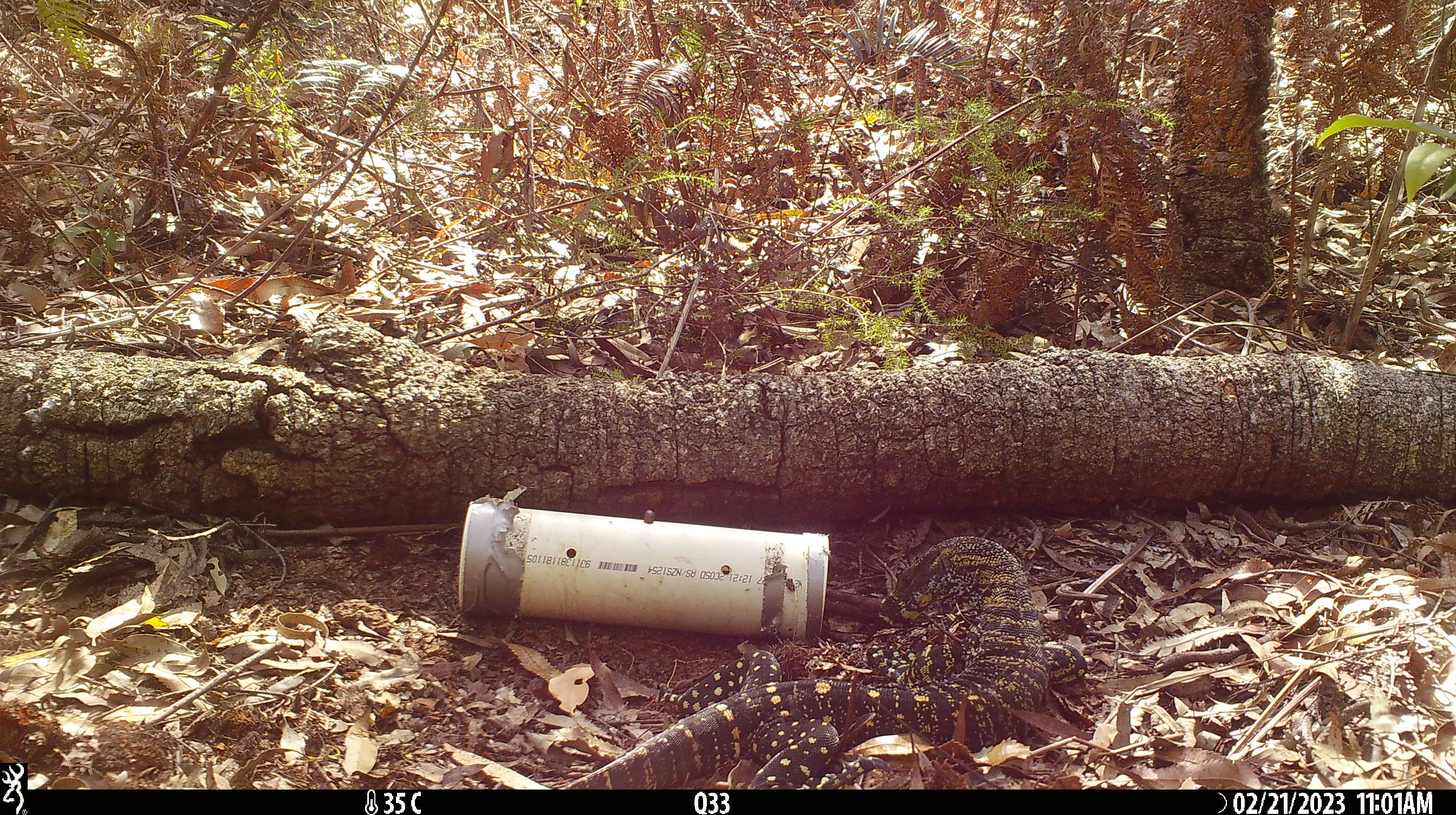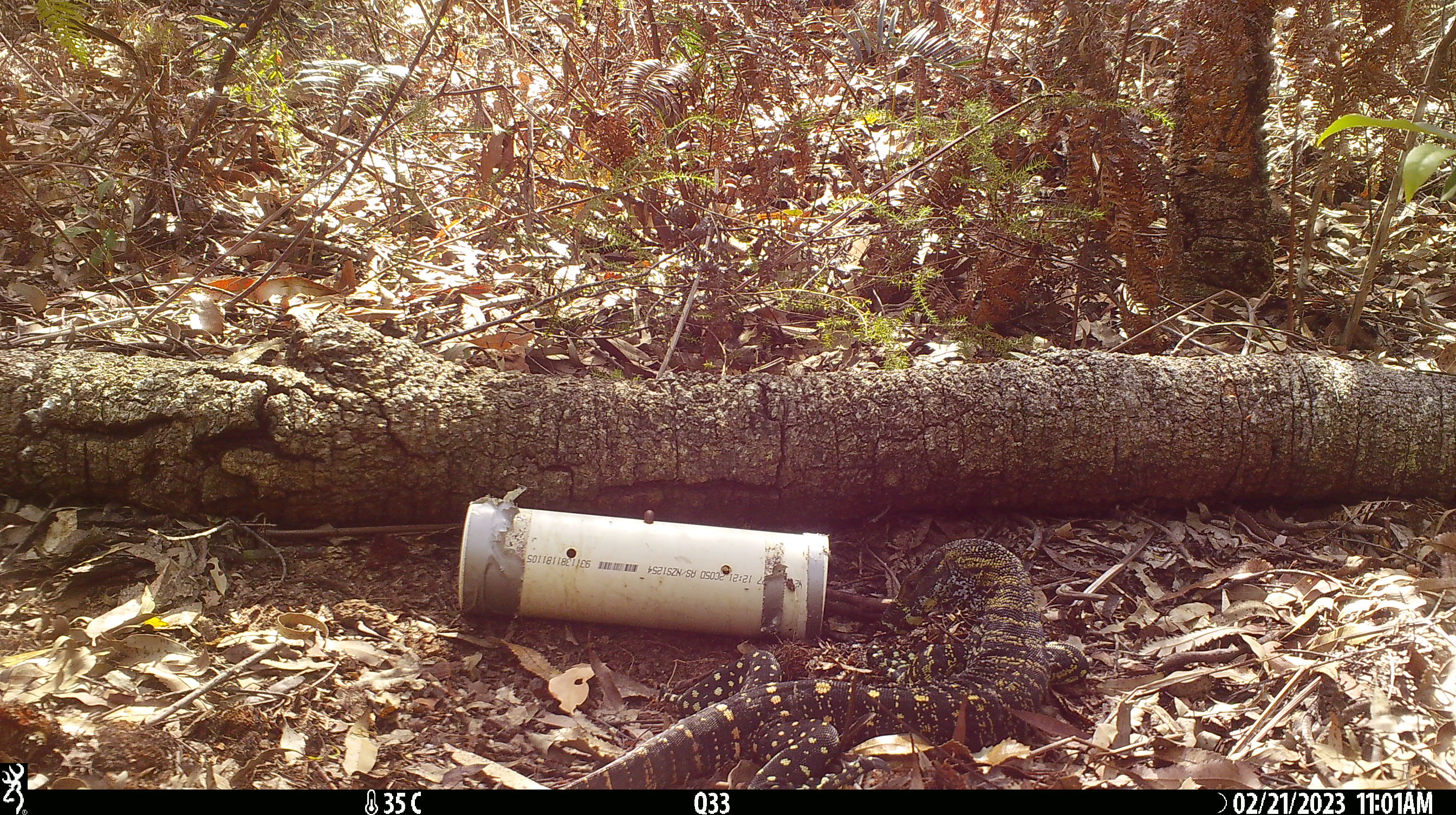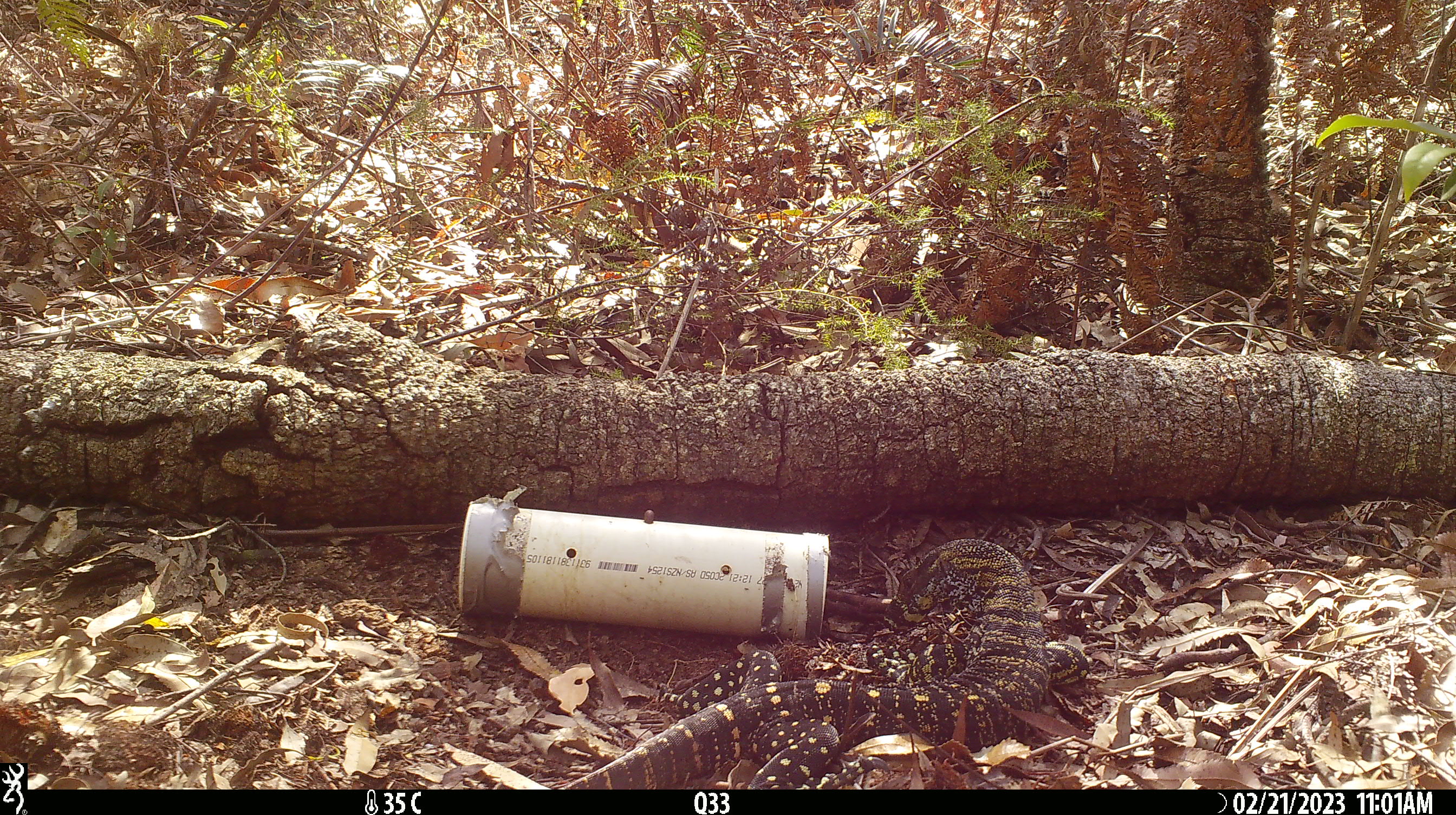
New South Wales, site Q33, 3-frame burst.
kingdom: Animalia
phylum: Chordata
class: Reptilia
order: Squamata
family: Varanidae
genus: Varanus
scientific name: Varanus varius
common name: lace monitor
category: goanna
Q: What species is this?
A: Goanna (lace monitor) (Varanus varius).